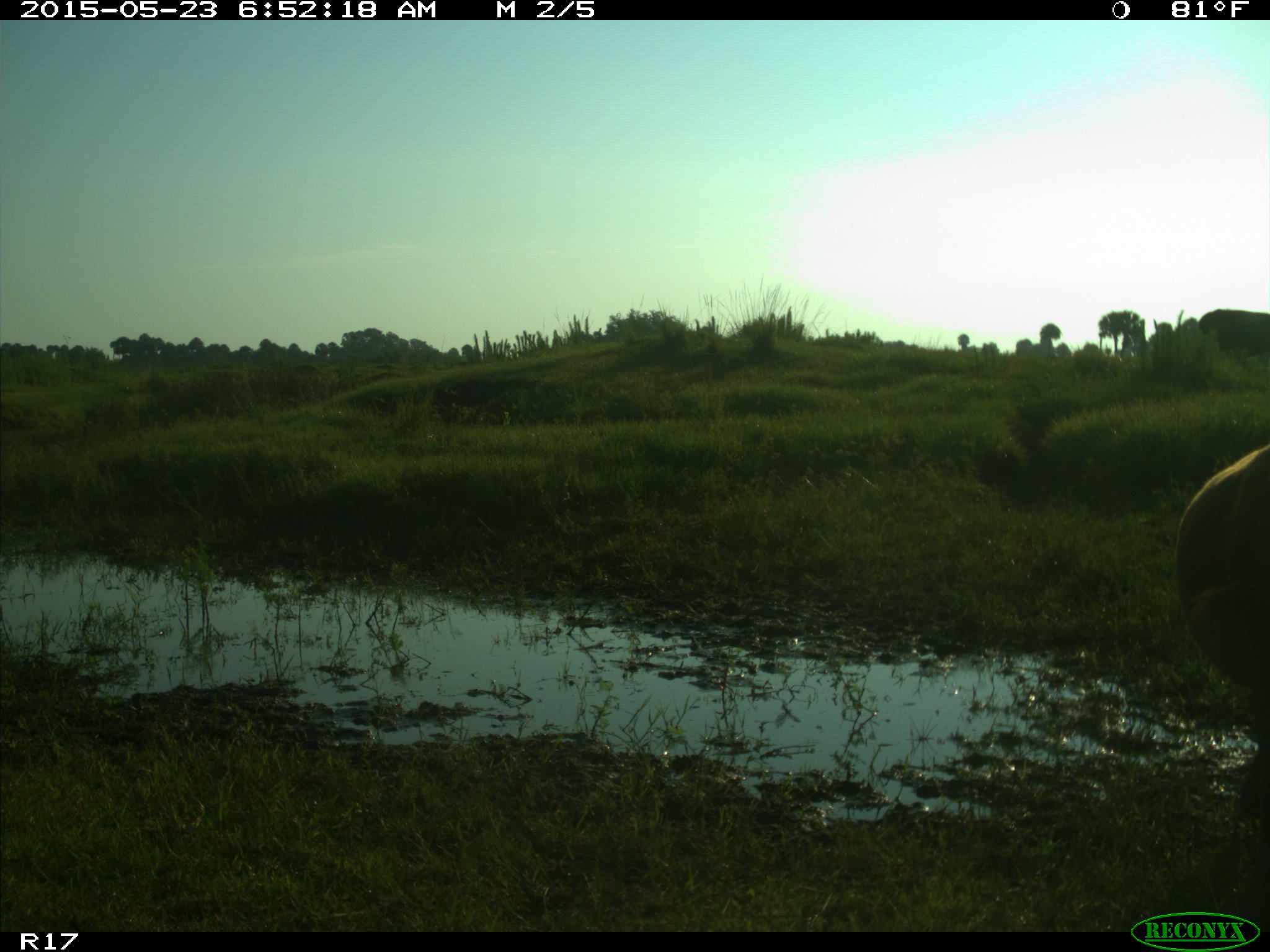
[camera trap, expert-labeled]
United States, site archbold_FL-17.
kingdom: Animalia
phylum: Chordata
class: Mammalia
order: Artiodactyla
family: Bovidae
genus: Bos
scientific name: Bos taurus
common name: domestic cow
Bos taurus (domestic cow).